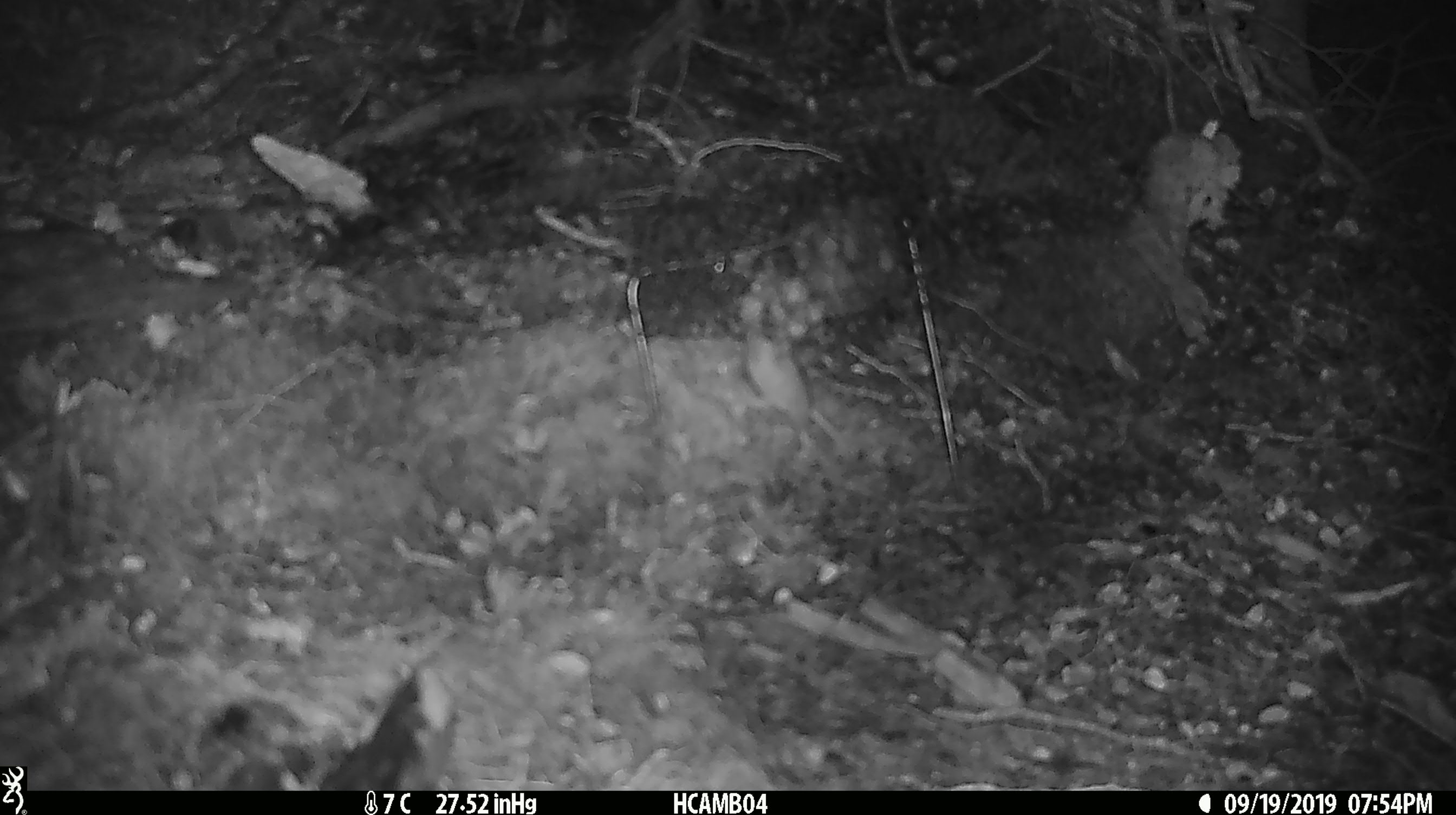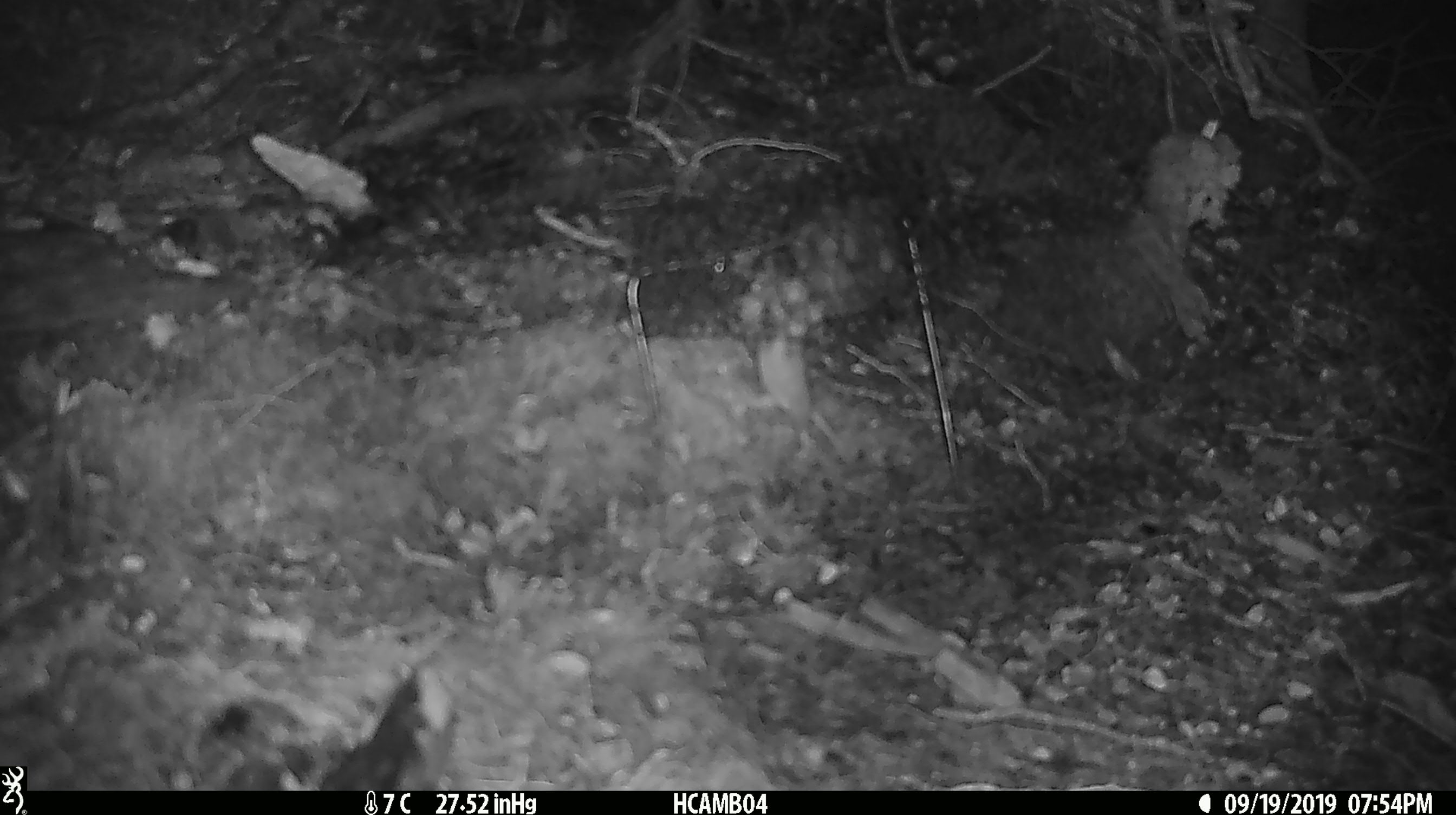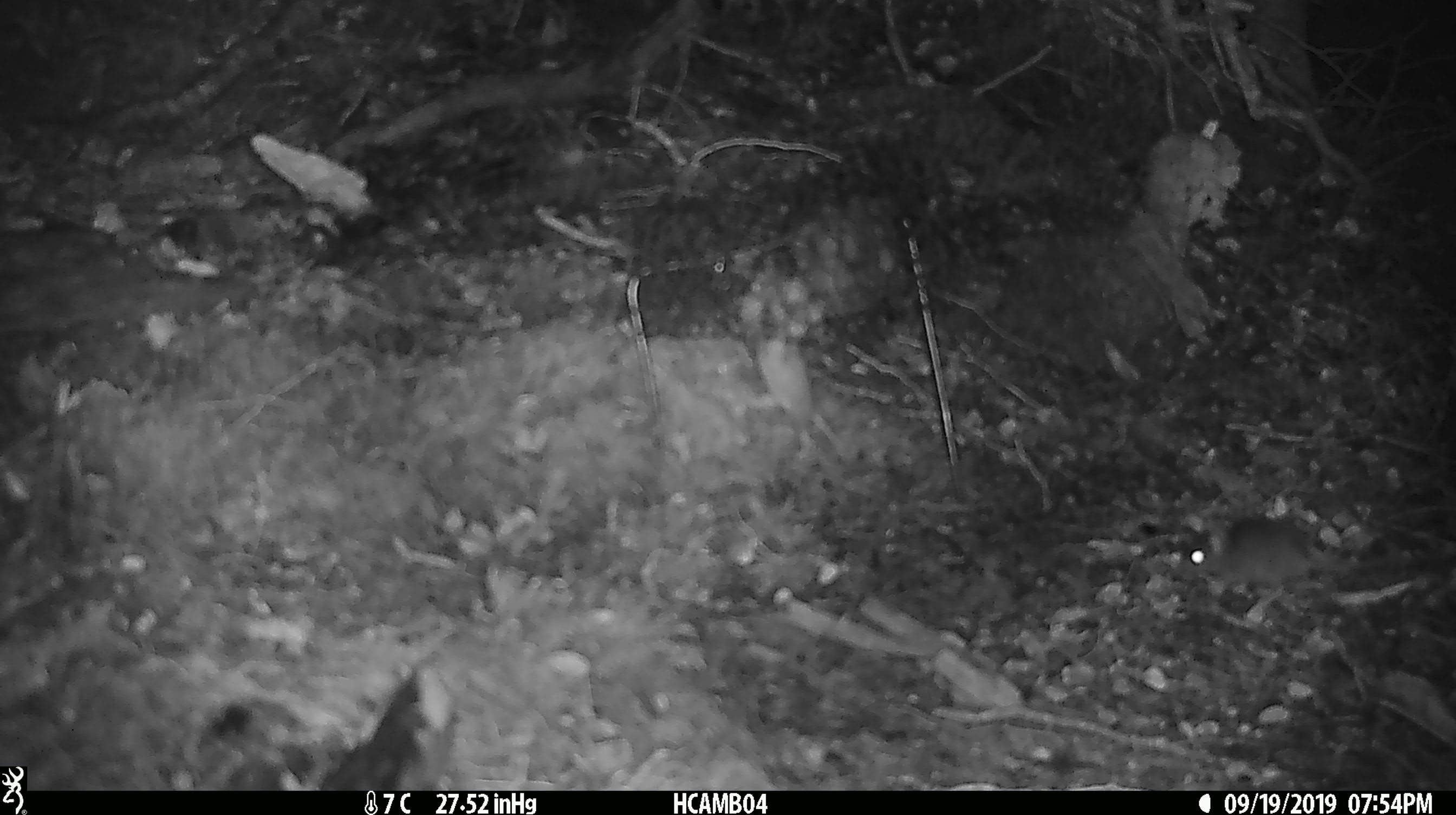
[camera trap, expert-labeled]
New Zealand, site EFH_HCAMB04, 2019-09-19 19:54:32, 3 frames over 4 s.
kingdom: Animalia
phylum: Chordata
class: Mammalia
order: Rodentia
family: Muridae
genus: Mus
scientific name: Mus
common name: mouse